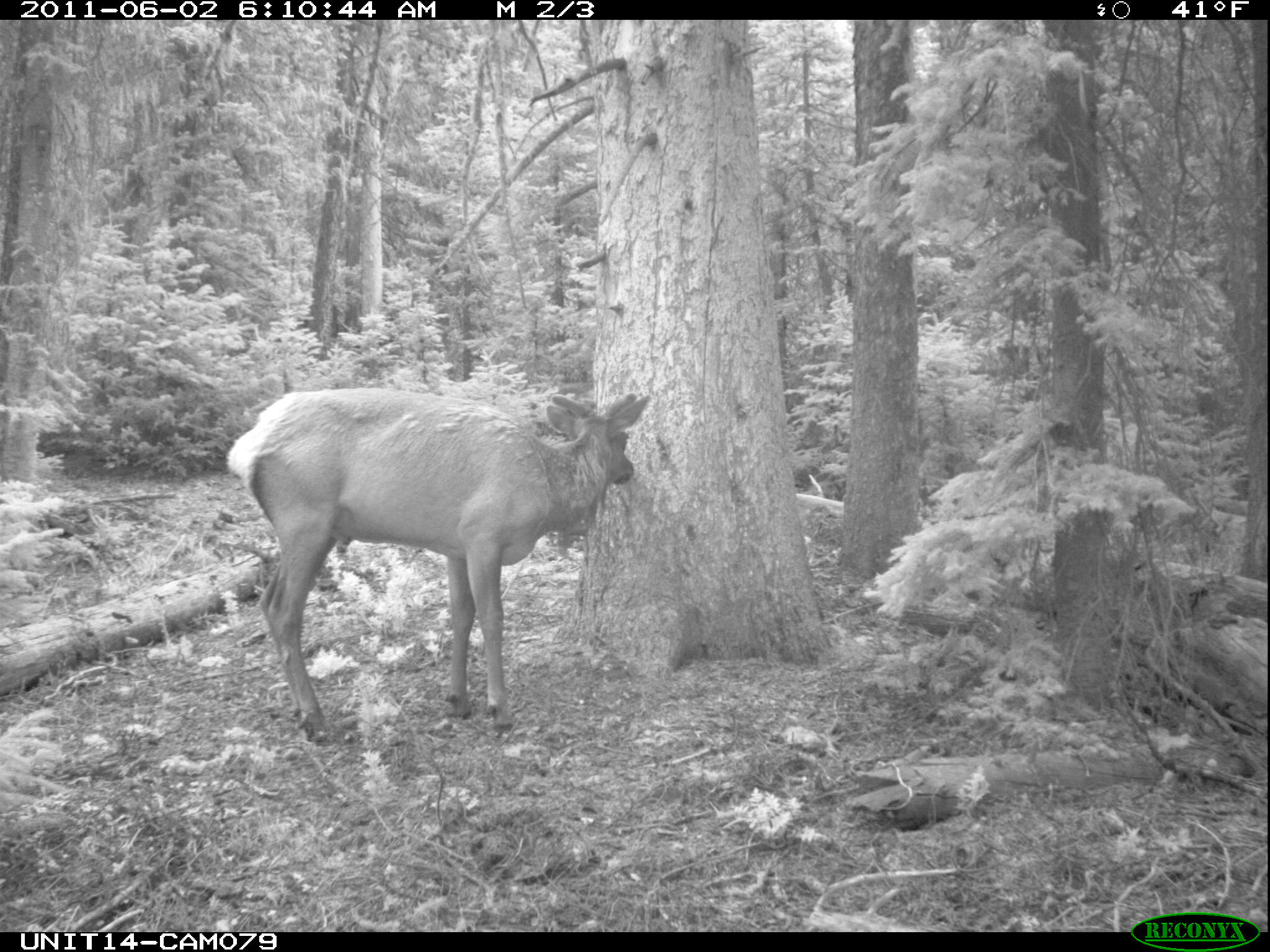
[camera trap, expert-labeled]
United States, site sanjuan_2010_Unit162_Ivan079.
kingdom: Animalia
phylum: Chordata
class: Mammalia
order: Artiodactyla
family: Cervidae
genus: Cervus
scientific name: Cervus elaphus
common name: red deer